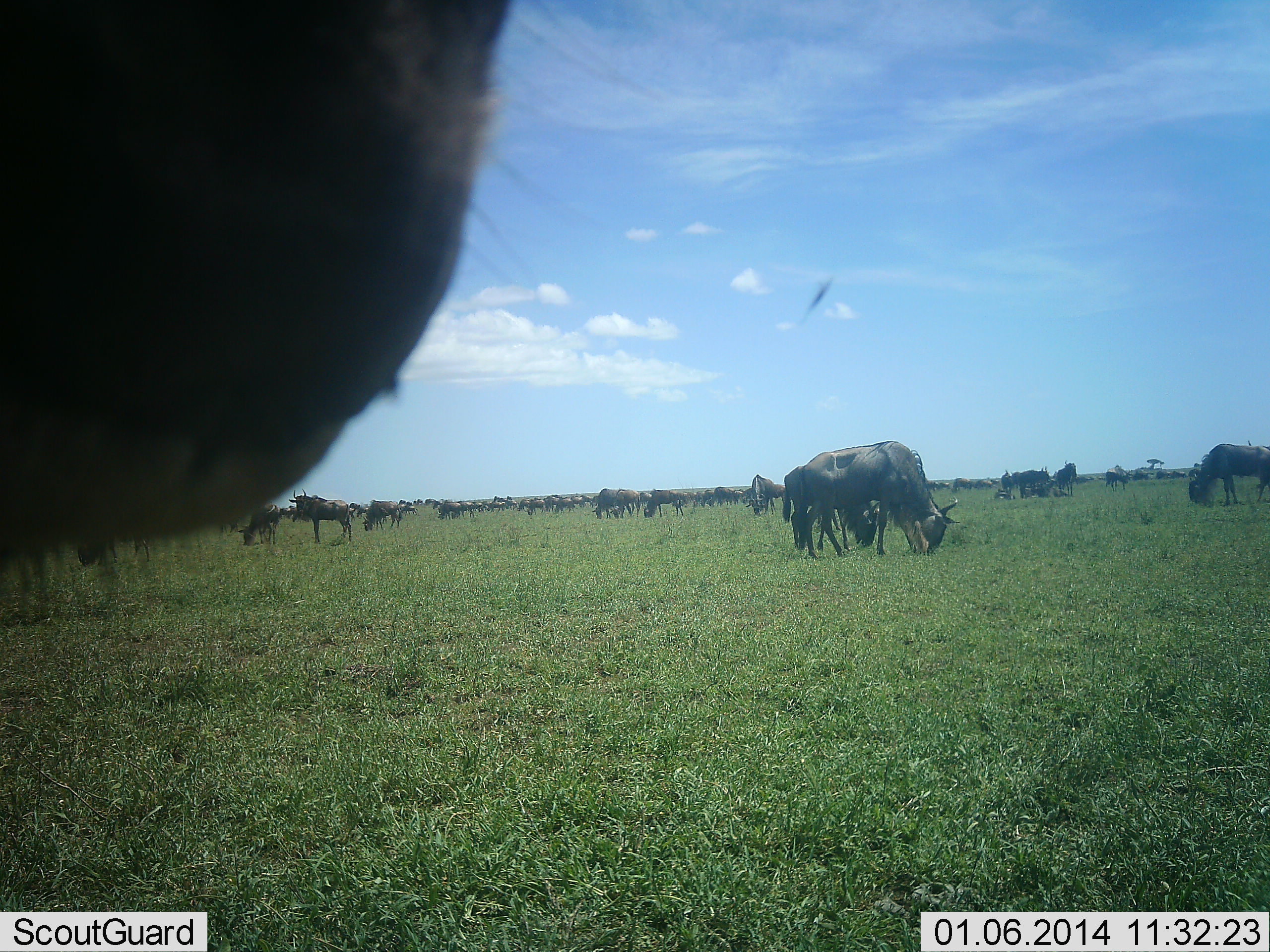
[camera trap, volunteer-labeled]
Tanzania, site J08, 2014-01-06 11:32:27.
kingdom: Animalia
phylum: Chordata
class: Mammalia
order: Artiodactyla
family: Bovidae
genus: Connochaetes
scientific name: Connochaetes taurinus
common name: blue wildebeest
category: wildebeest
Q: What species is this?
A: Wildebeest (blue wildebeest) (Connochaetes taurinus).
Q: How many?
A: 11-50.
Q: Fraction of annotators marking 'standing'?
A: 64%.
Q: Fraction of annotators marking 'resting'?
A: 0%.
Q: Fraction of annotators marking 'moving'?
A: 27%.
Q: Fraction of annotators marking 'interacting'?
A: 0%.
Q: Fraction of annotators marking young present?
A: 18%.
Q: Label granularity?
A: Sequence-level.